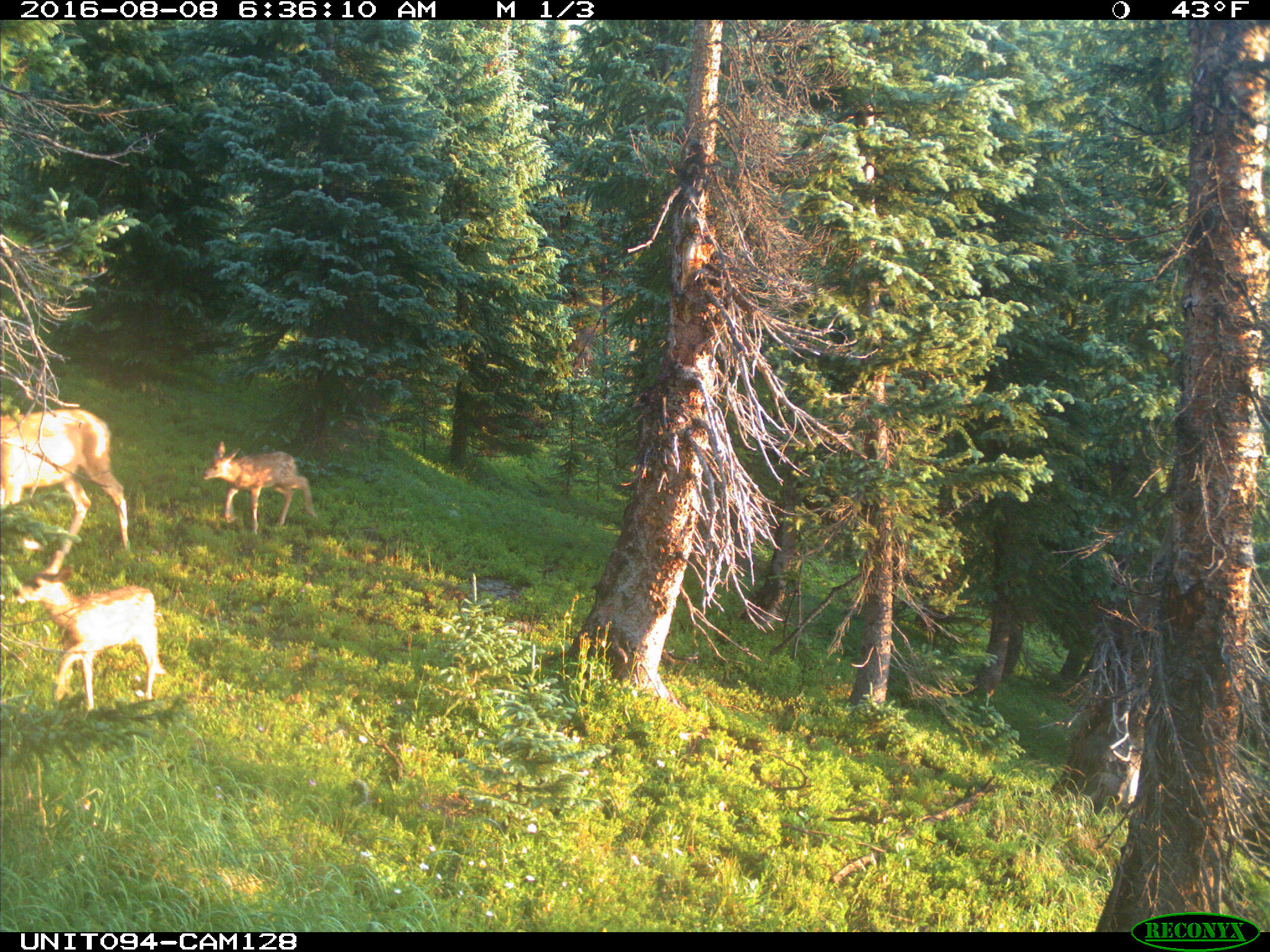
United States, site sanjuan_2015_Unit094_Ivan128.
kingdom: Animalia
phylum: Chordata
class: Mammalia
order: Artiodactyla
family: Cervidae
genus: Odocoileus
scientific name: Odocoileus hemionus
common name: mule deer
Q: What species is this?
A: Odocoileus hemionus (mule deer).